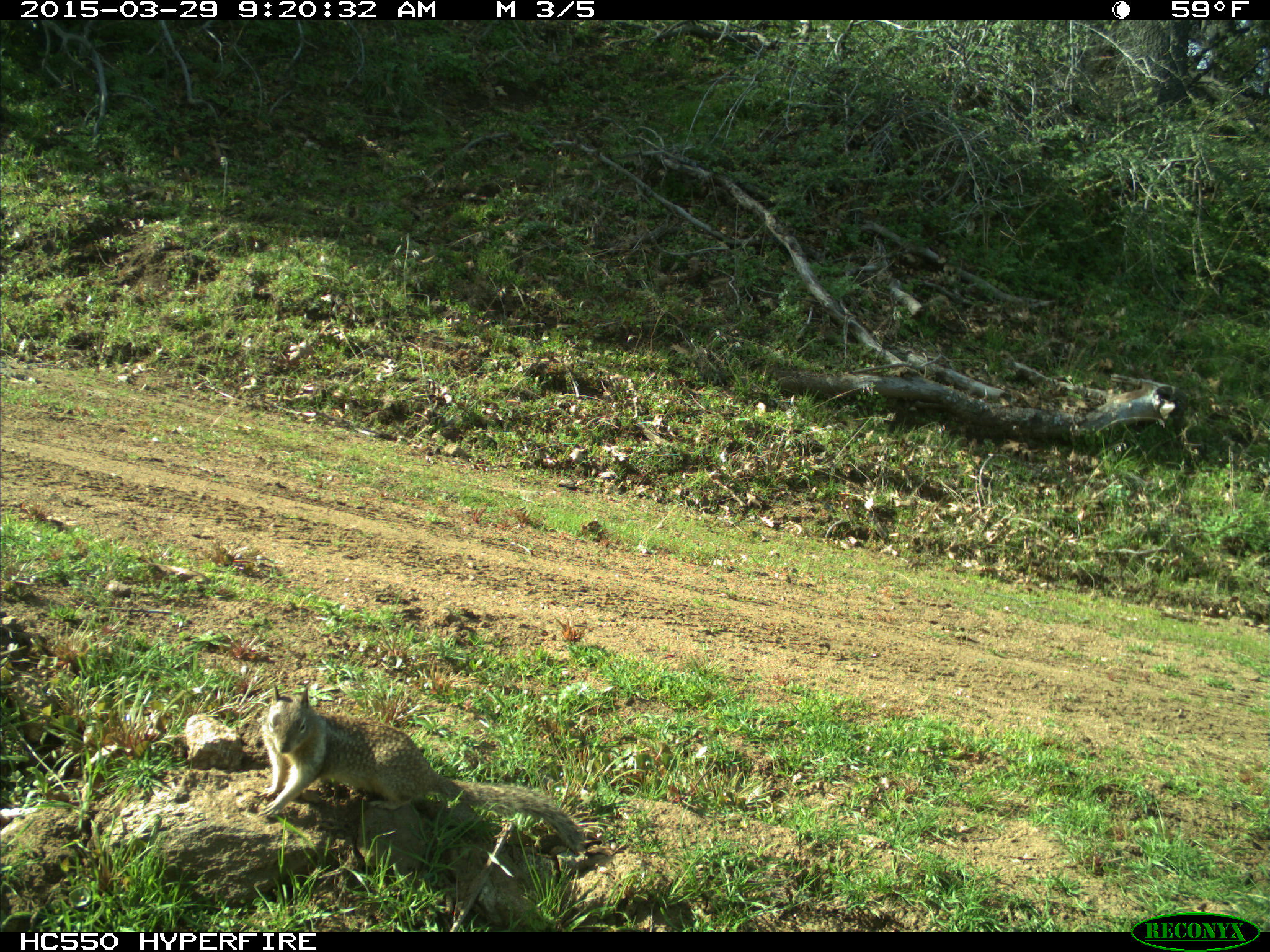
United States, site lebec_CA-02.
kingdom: Animalia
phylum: Chordata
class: Mammalia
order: Rodentia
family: Sciuridae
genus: Otospermophilus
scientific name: Otospermophilus beecheyi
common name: california ground squirrel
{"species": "Otospermophilus beecheyi (california ground squirrel)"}